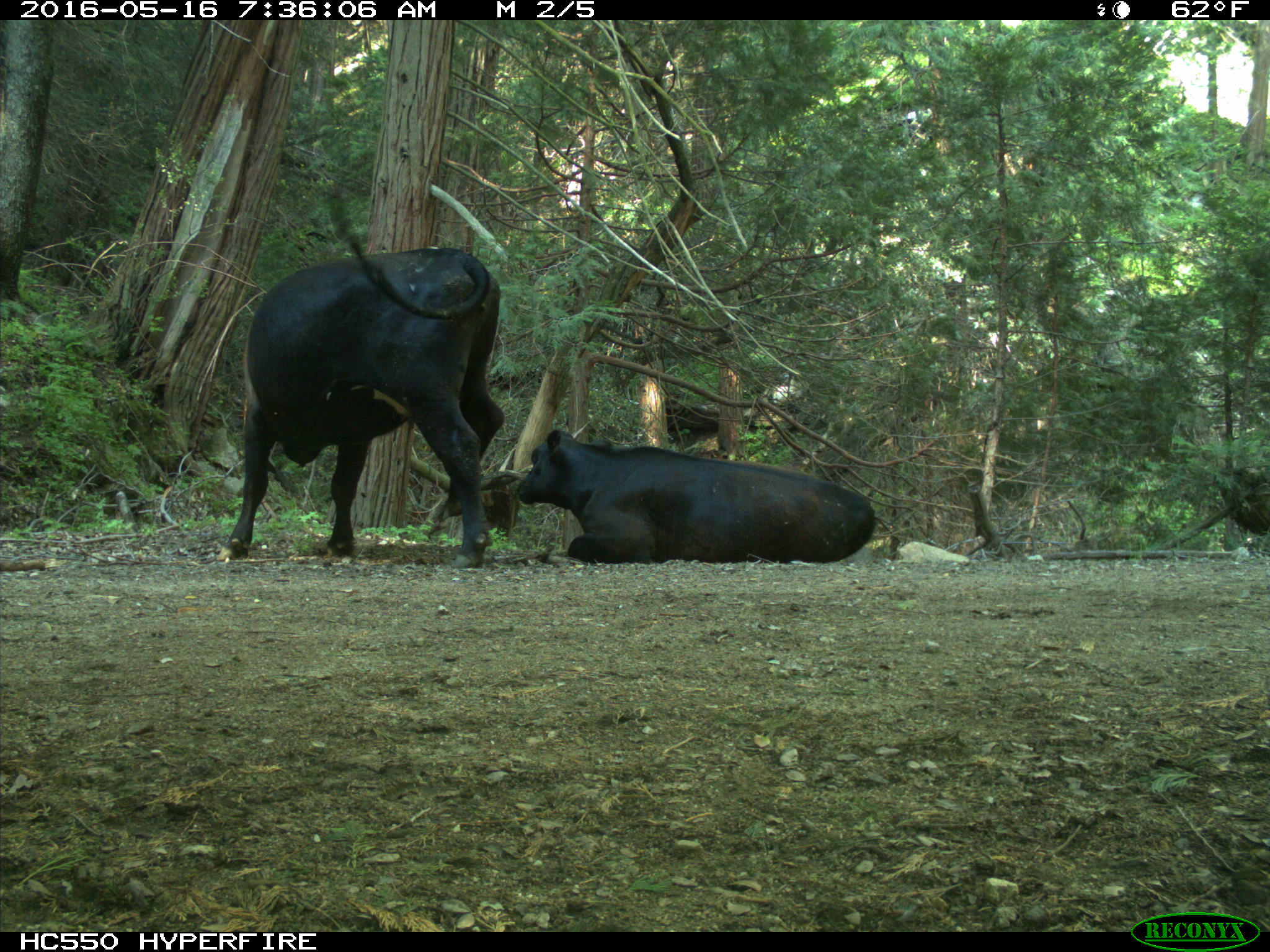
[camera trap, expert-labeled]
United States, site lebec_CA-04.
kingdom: Animalia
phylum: Chordata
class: Mammalia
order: Artiodactyla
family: Bovidae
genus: Bos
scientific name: Bos taurus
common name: domestic cow